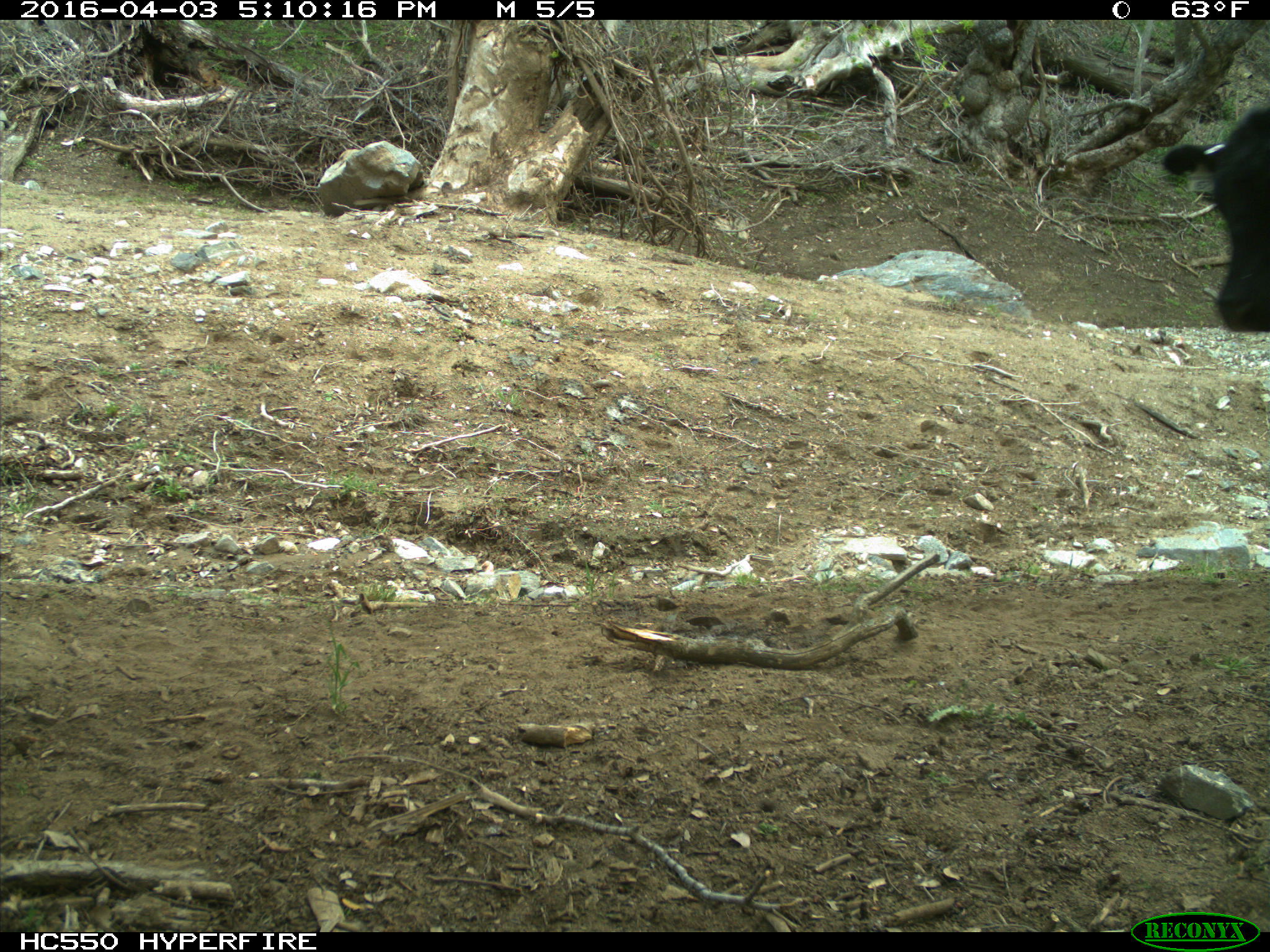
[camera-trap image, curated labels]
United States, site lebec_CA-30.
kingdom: Animalia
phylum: Chordata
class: Mammalia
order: Artiodactyla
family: Bovidae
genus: Bos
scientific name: Bos taurus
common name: domestic cow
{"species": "Bos taurus (domestic cow)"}